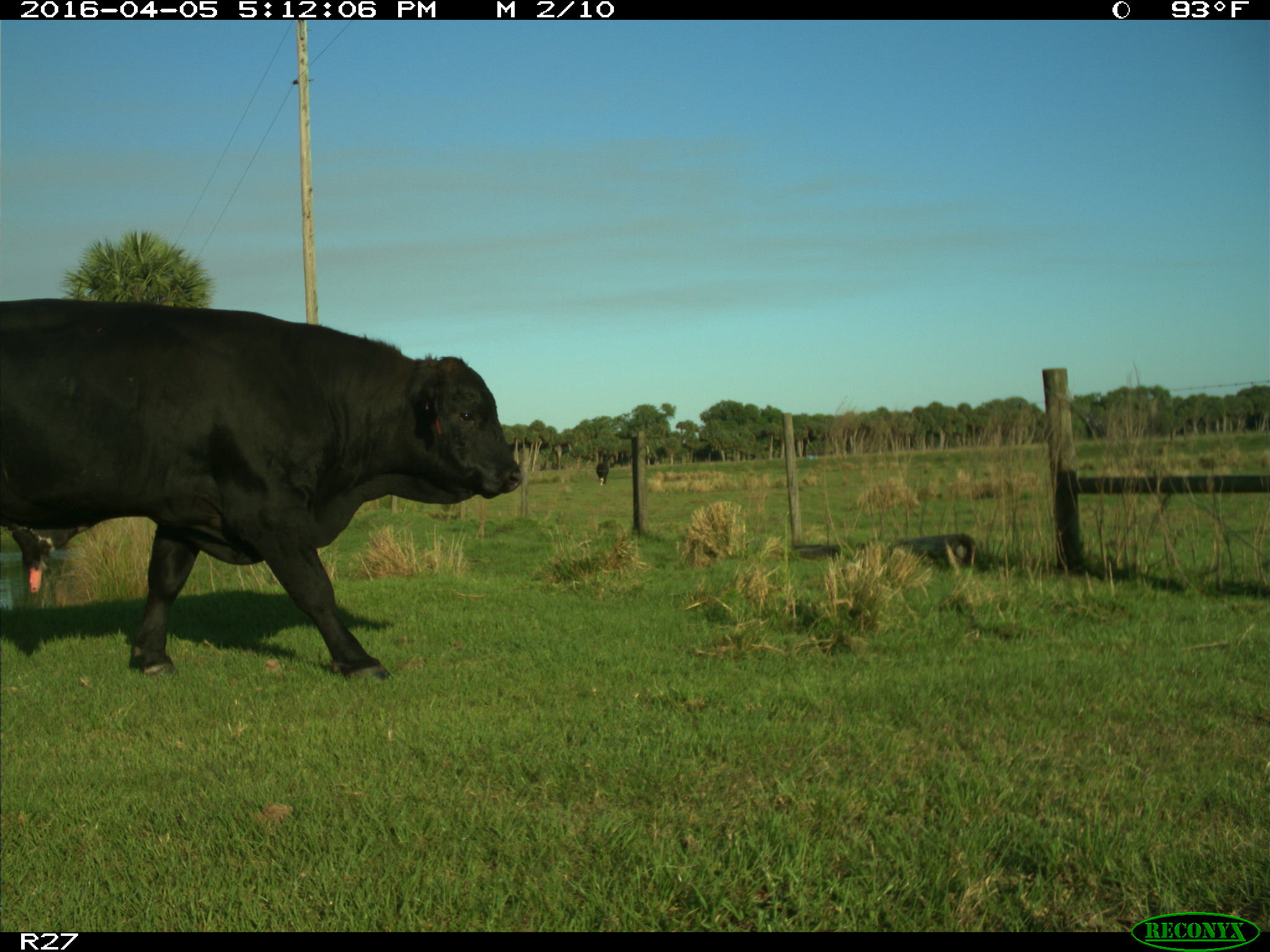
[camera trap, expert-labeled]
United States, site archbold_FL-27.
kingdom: Animalia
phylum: Chordata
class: Mammalia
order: Artiodactyla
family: Bovidae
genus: Bos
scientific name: Bos taurus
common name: domestic cow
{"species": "Bos taurus (domestic cow)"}